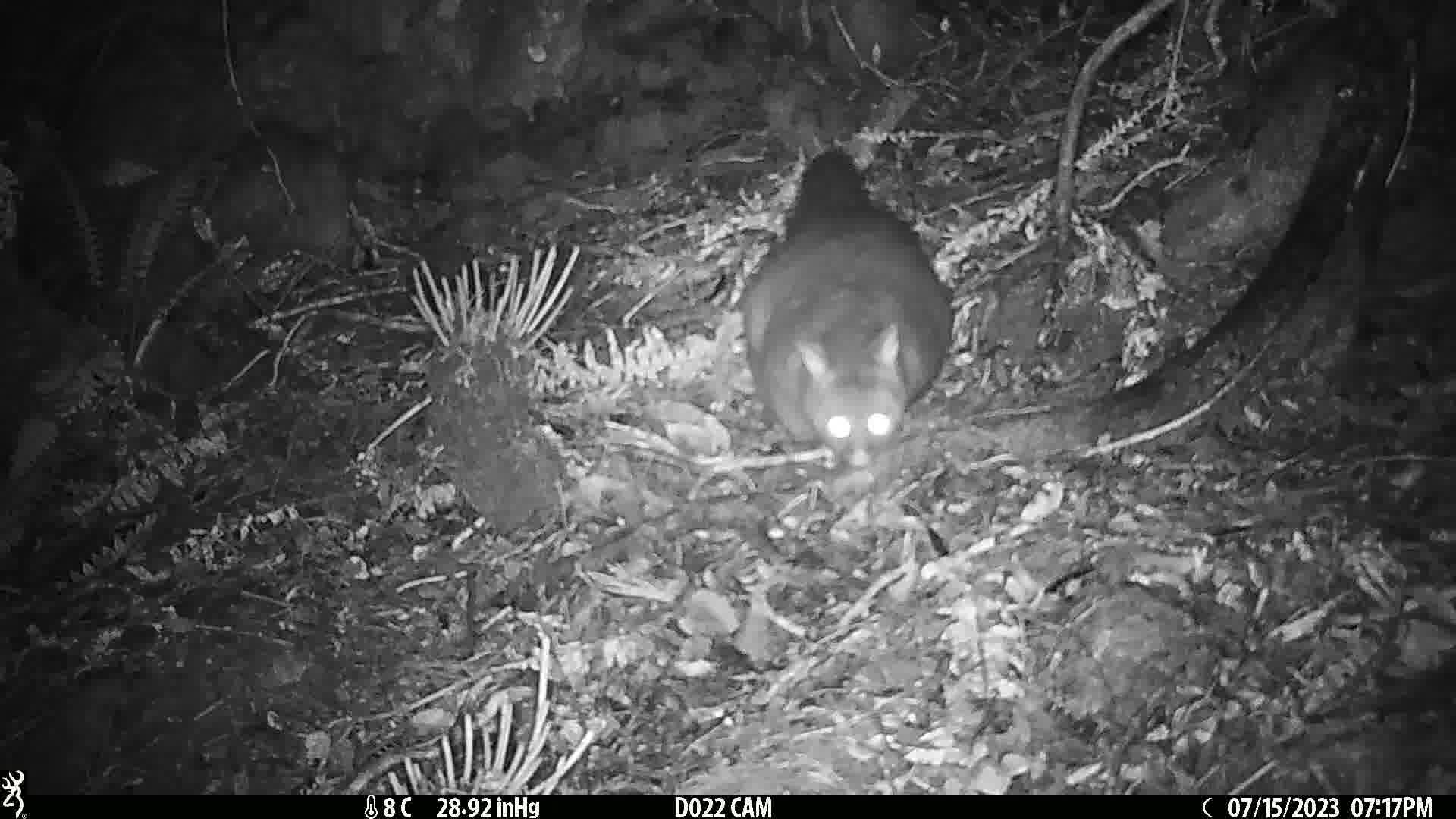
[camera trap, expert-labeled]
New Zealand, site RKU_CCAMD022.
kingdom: Animalia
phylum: Chordata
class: Mammalia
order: Diprotodontia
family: Phalangeridae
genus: Trichosurus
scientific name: Trichosurus vulpecula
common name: common brushtail possum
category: possum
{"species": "possum (common brushtail possum) (Trichosurus vulpecula)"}